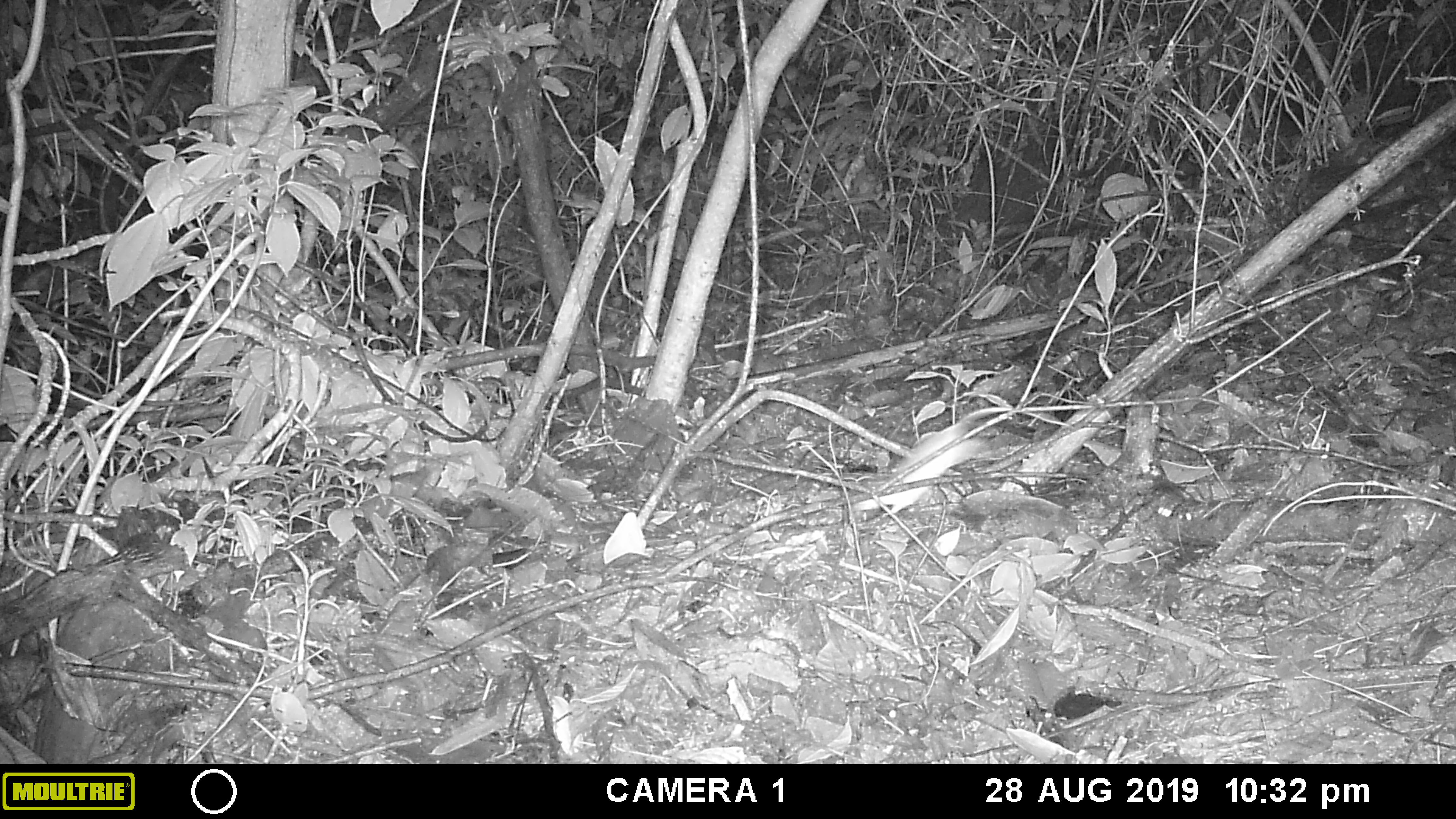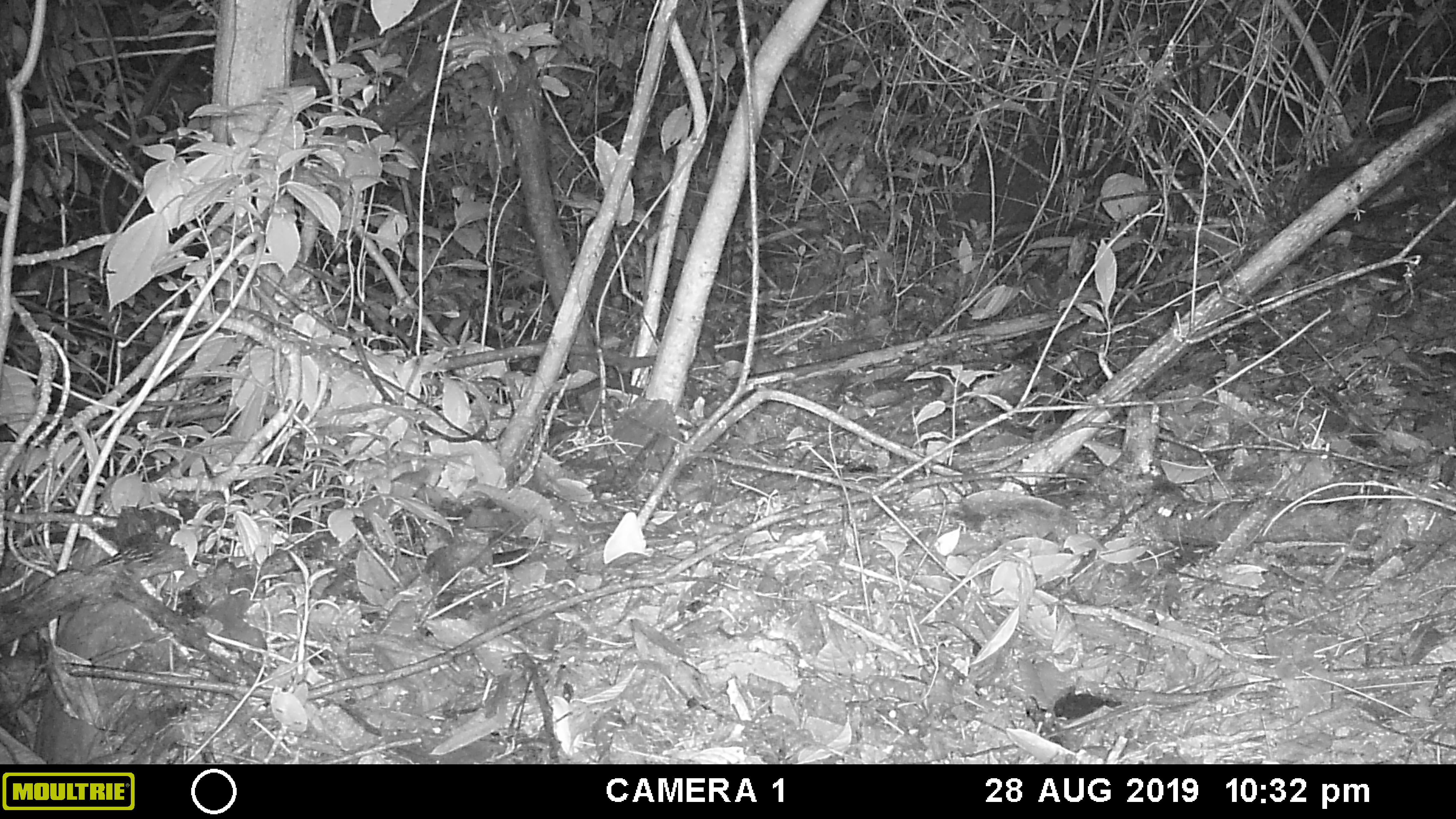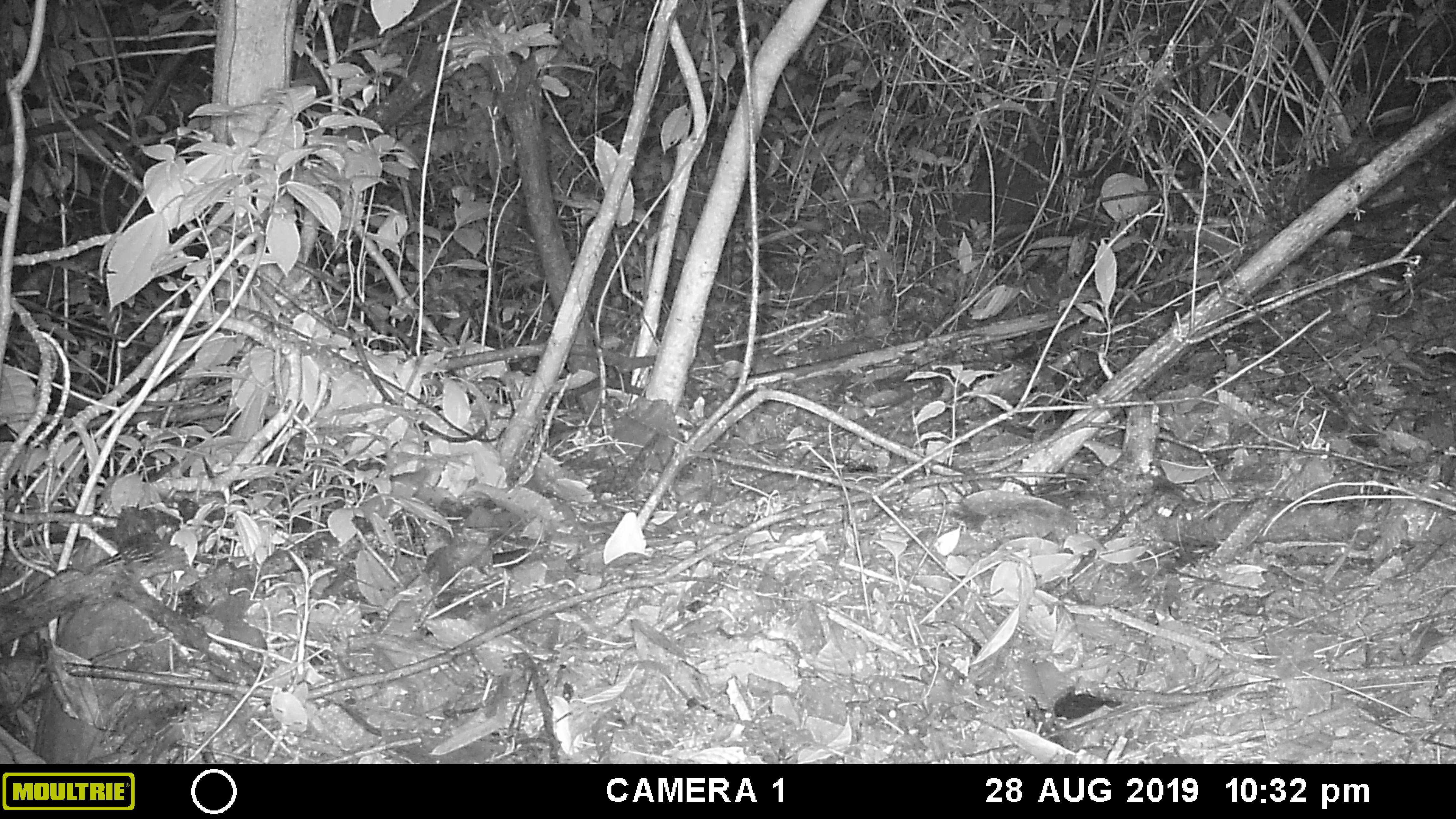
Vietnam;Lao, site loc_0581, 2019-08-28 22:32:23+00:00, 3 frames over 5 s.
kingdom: Animalia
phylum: Chordata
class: Mammalia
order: Rodentia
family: Muridae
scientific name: Muridae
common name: old-world mice and rats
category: unidentified murid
Unidentified murid (old-world mice and rats) (Muridae). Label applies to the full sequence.